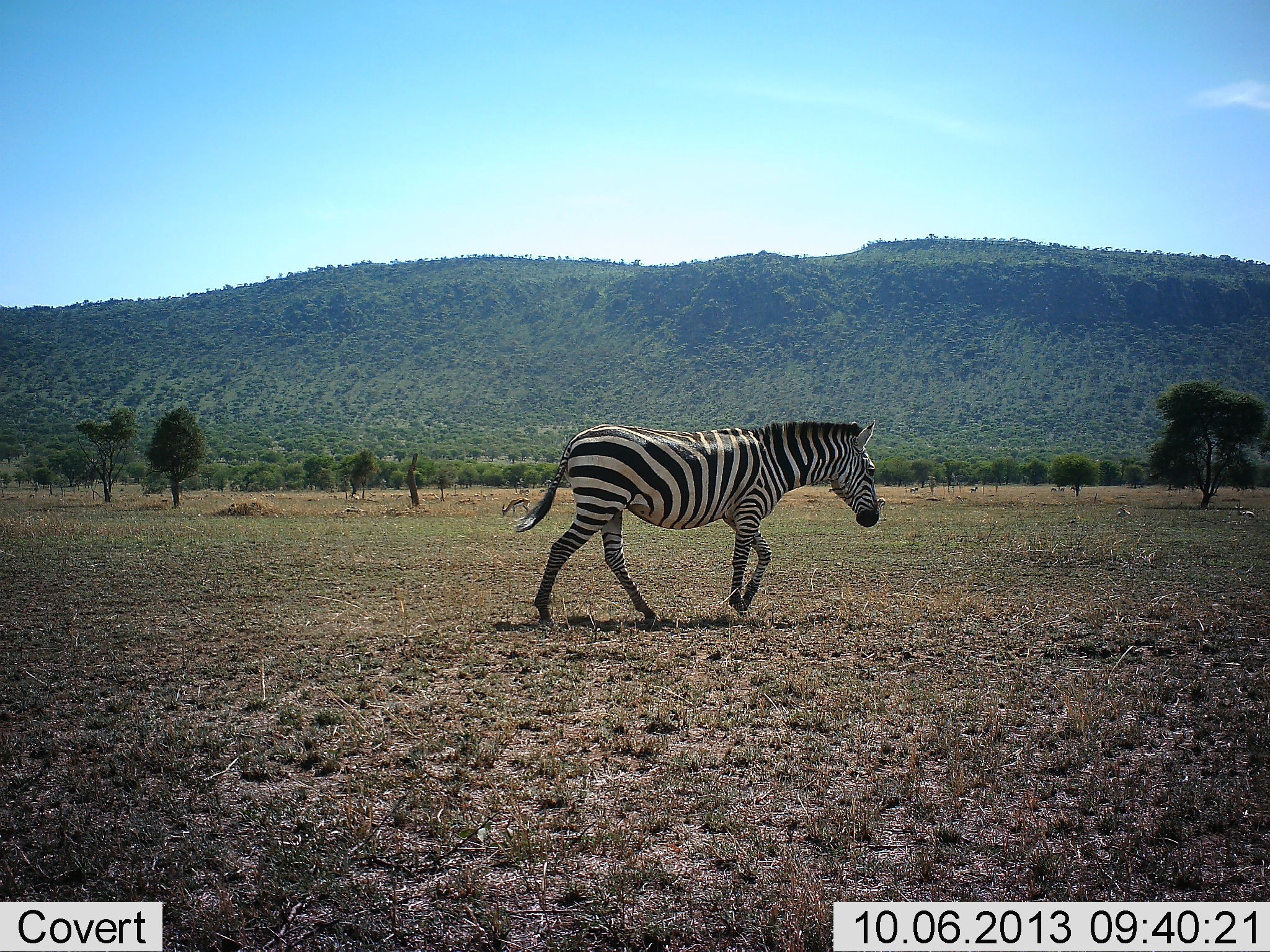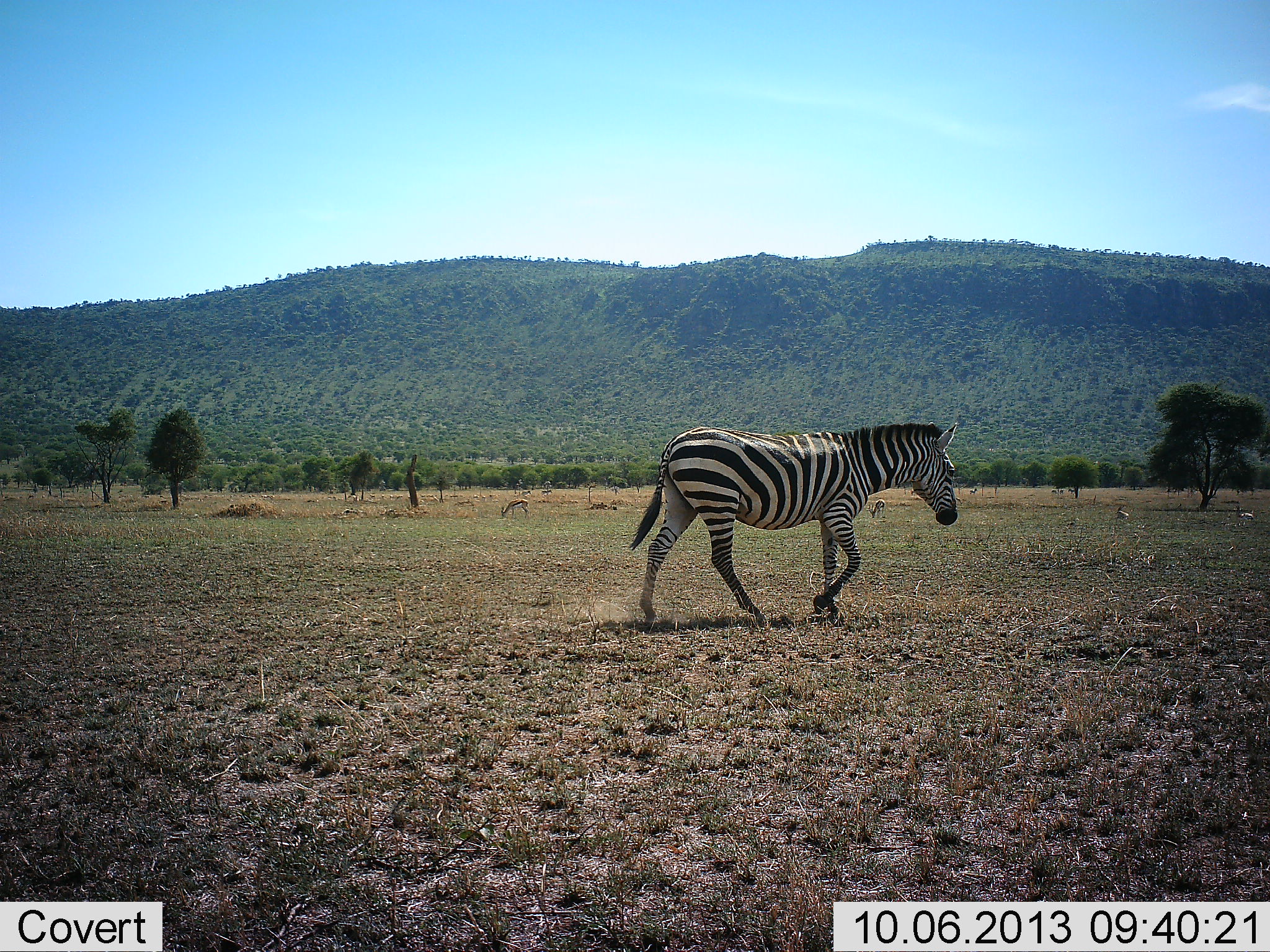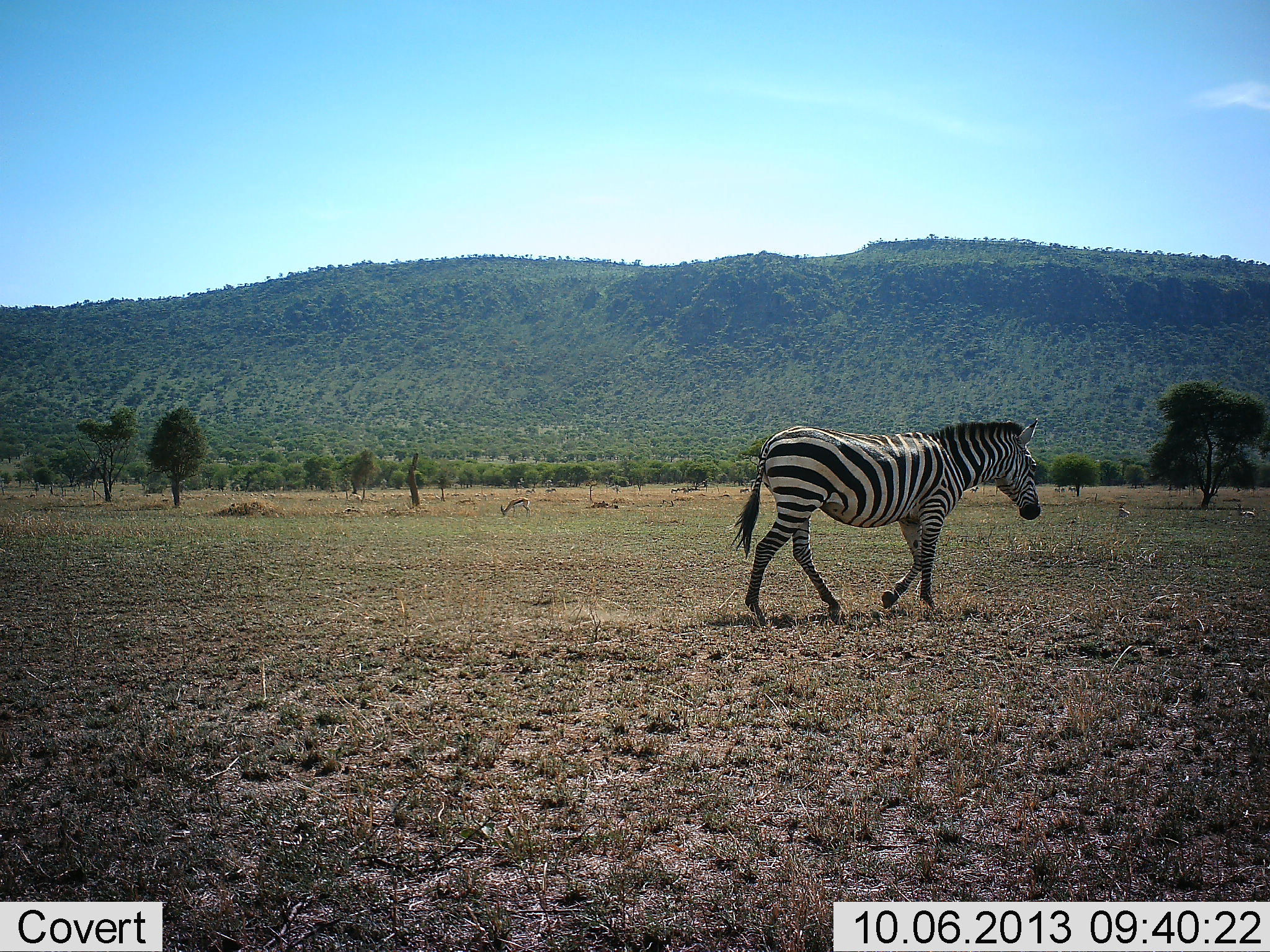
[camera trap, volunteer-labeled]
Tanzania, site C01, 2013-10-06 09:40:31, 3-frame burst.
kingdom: Animalia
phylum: Chordata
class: Mammalia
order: Perissodactyla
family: Equidae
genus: Equus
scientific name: Equus quagga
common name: plains zebra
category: zebra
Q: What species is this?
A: Zebra (plains zebra) (Equus quagga).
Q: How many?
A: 1.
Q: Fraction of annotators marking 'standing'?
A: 0%.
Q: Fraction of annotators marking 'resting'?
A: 0%.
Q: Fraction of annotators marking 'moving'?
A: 100%.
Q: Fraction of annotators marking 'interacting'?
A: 0%.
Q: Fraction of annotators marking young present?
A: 0%.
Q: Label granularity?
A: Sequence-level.